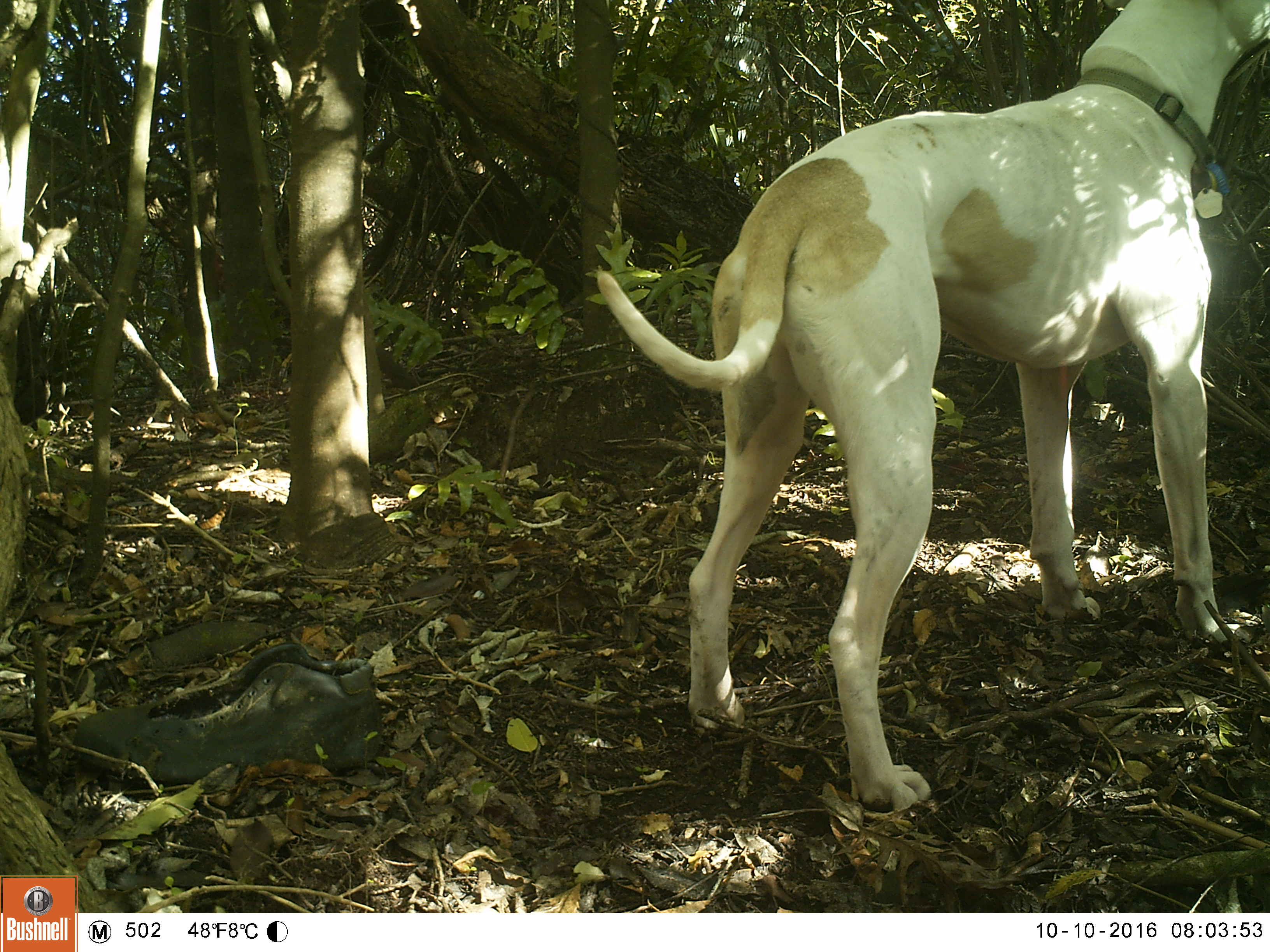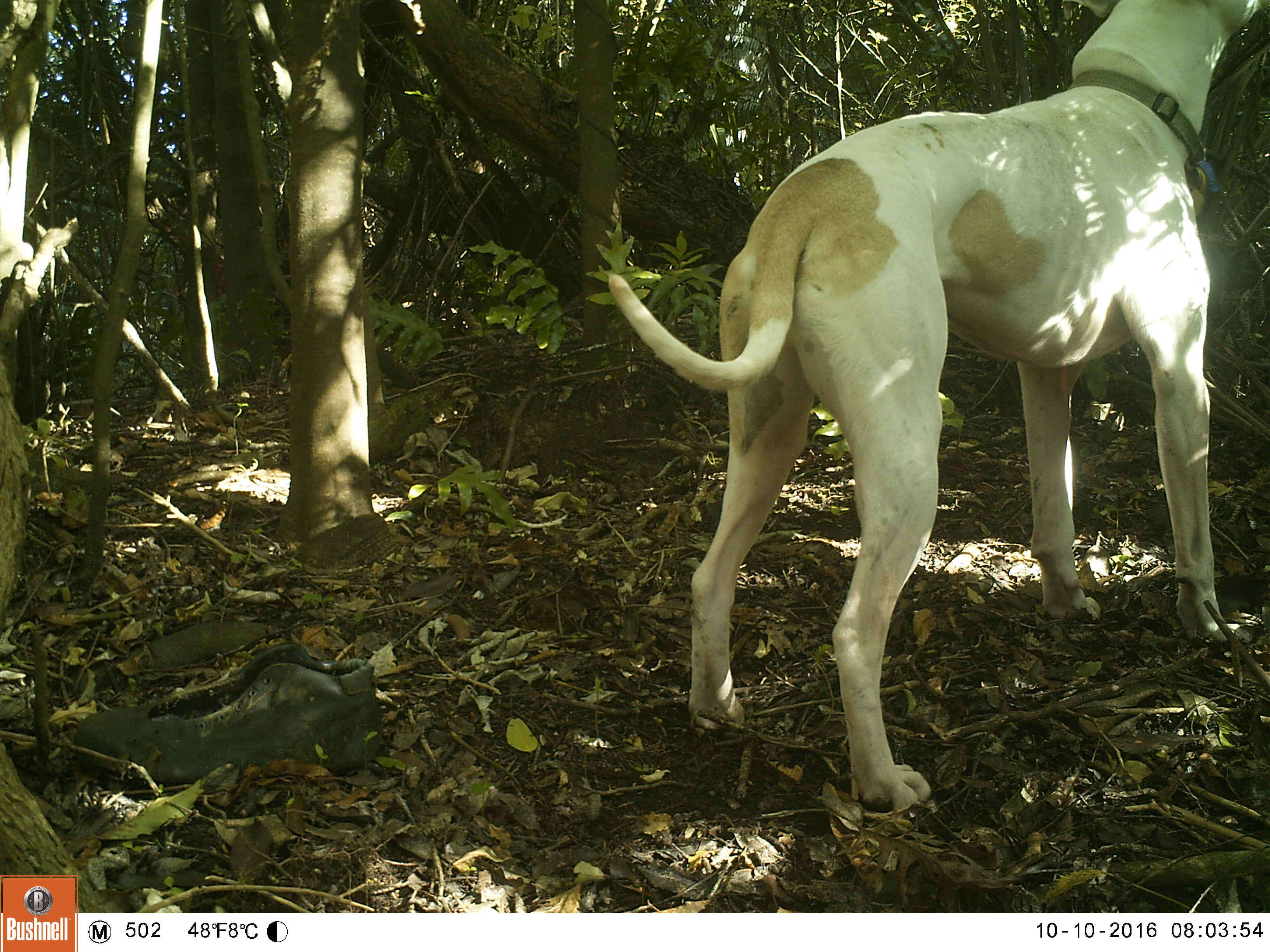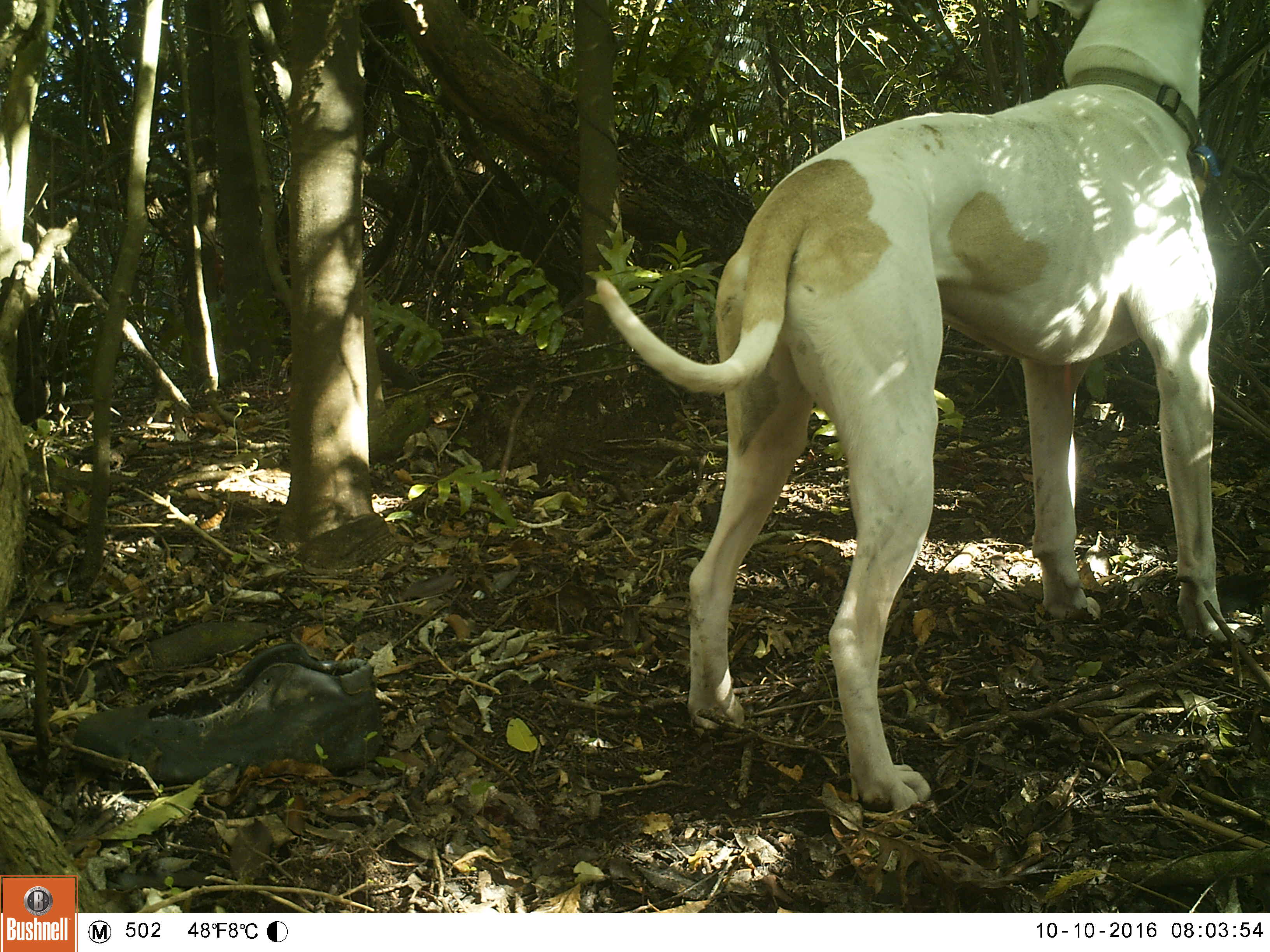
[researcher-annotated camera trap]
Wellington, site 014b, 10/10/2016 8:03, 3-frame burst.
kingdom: Animalia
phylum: Chordata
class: Mammalia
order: Carnivora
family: Canidae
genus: Canis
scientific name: Canis familiaris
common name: dog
Dog (Canis familiaris).